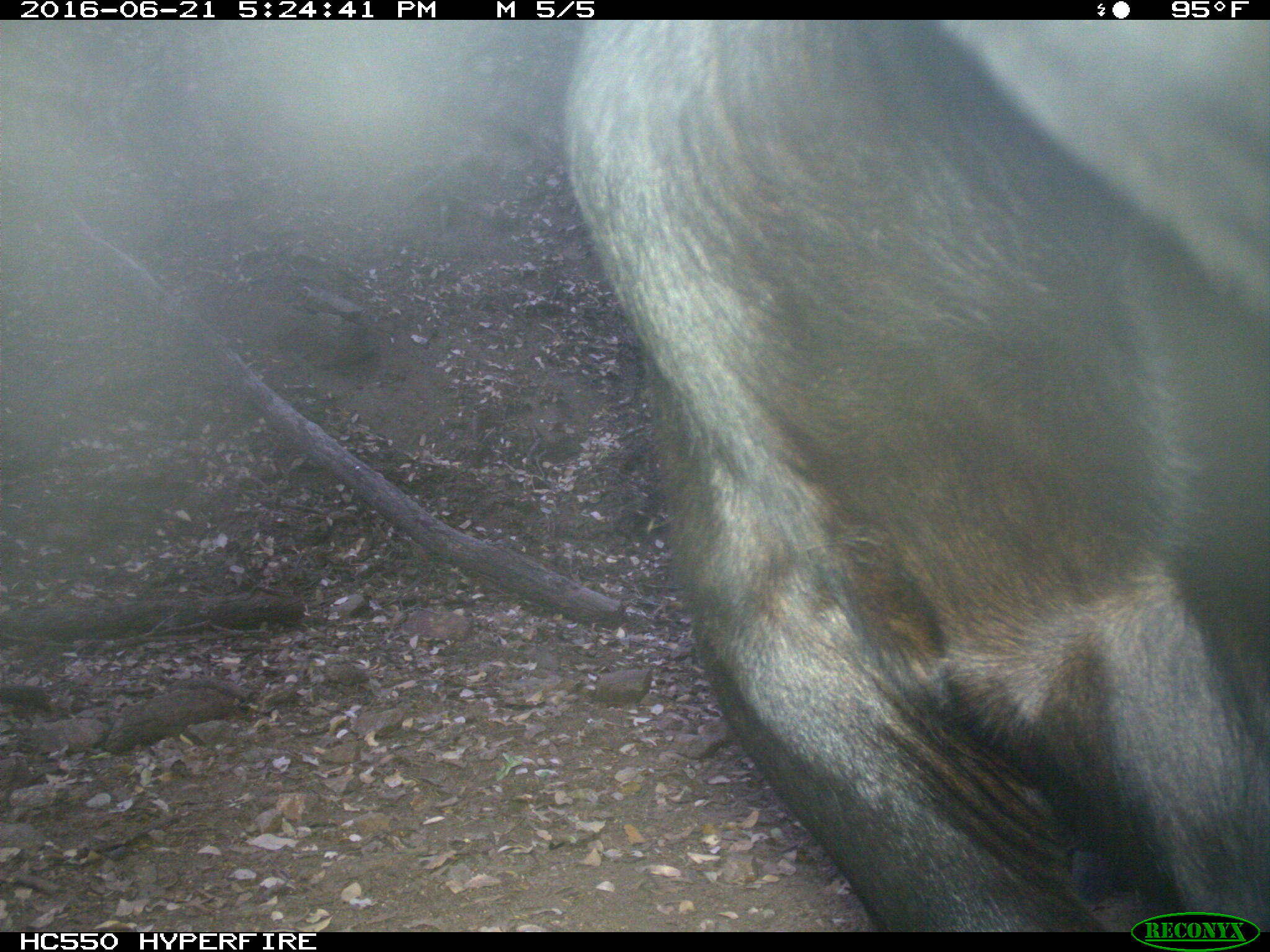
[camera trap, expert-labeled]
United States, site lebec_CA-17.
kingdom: Animalia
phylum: Chordata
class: Mammalia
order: Artiodactyla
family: Bovidae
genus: Bos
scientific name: Bos taurus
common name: domestic cow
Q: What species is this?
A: Bos taurus (domestic cow).